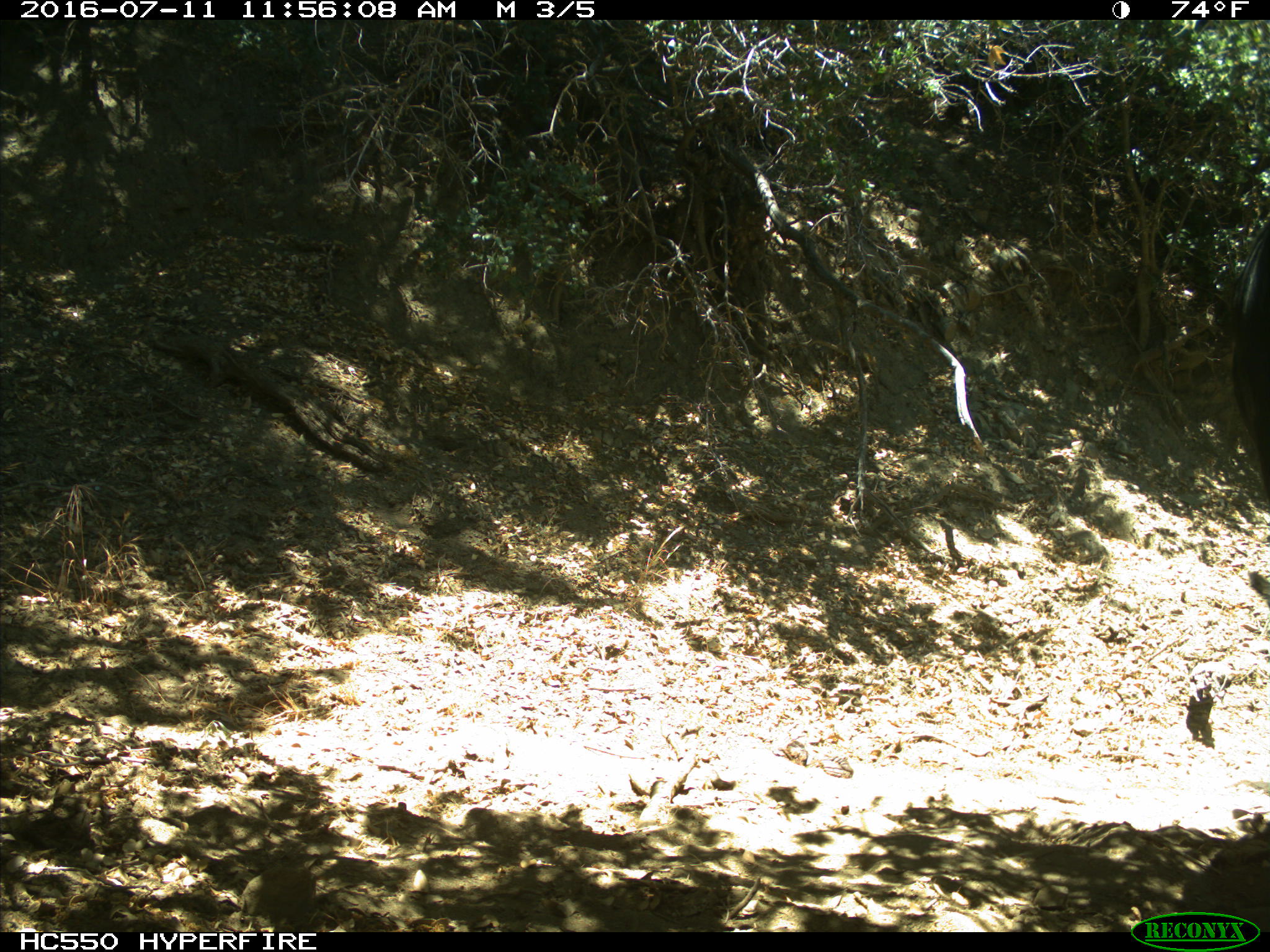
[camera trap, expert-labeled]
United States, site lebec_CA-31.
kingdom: Animalia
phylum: Chordata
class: Mammalia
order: Artiodactyla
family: Bovidae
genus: Bos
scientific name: Bos taurus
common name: domestic cow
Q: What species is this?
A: Bos taurus (domestic cow).